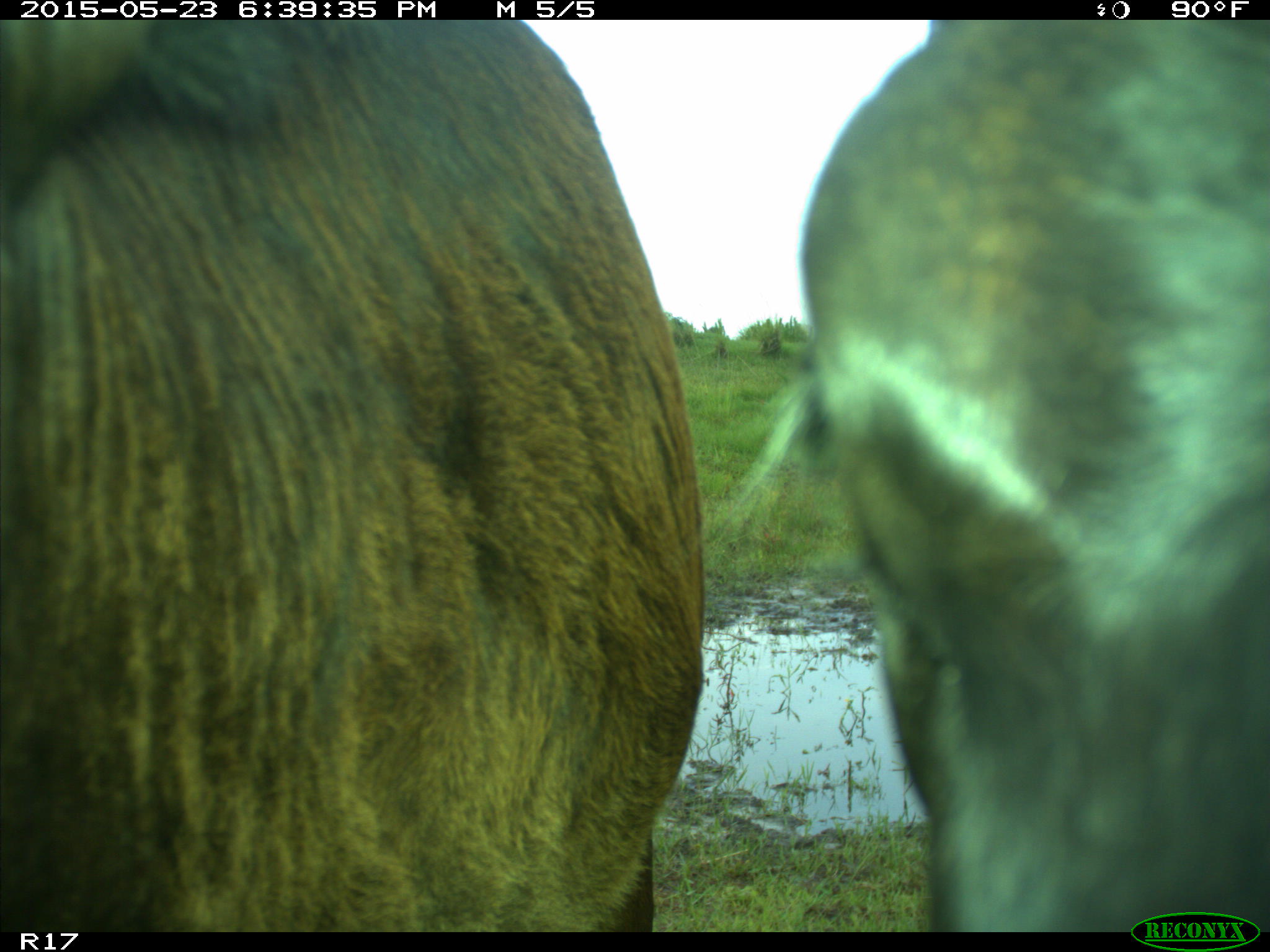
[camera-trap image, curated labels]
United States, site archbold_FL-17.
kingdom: Animalia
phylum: Chordata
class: Mammalia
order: Artiodactyla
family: Bovidae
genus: Bos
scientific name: Bos taurus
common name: domestic cow